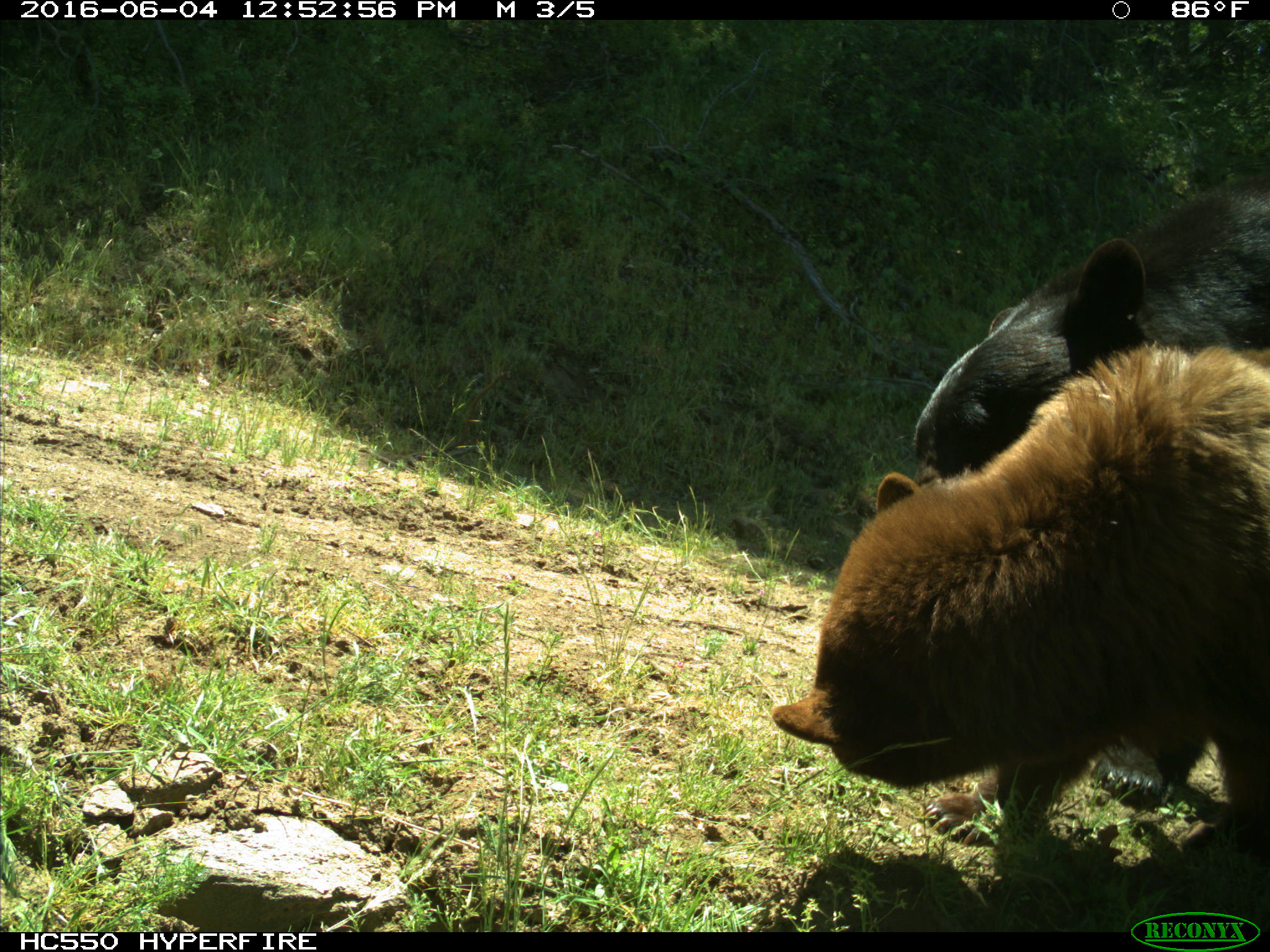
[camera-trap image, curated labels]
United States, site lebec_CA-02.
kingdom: Animalia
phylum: Chordata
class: Mammalia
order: Carnivora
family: Ursidae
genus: Ursus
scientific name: Ursus americanus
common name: american black bear